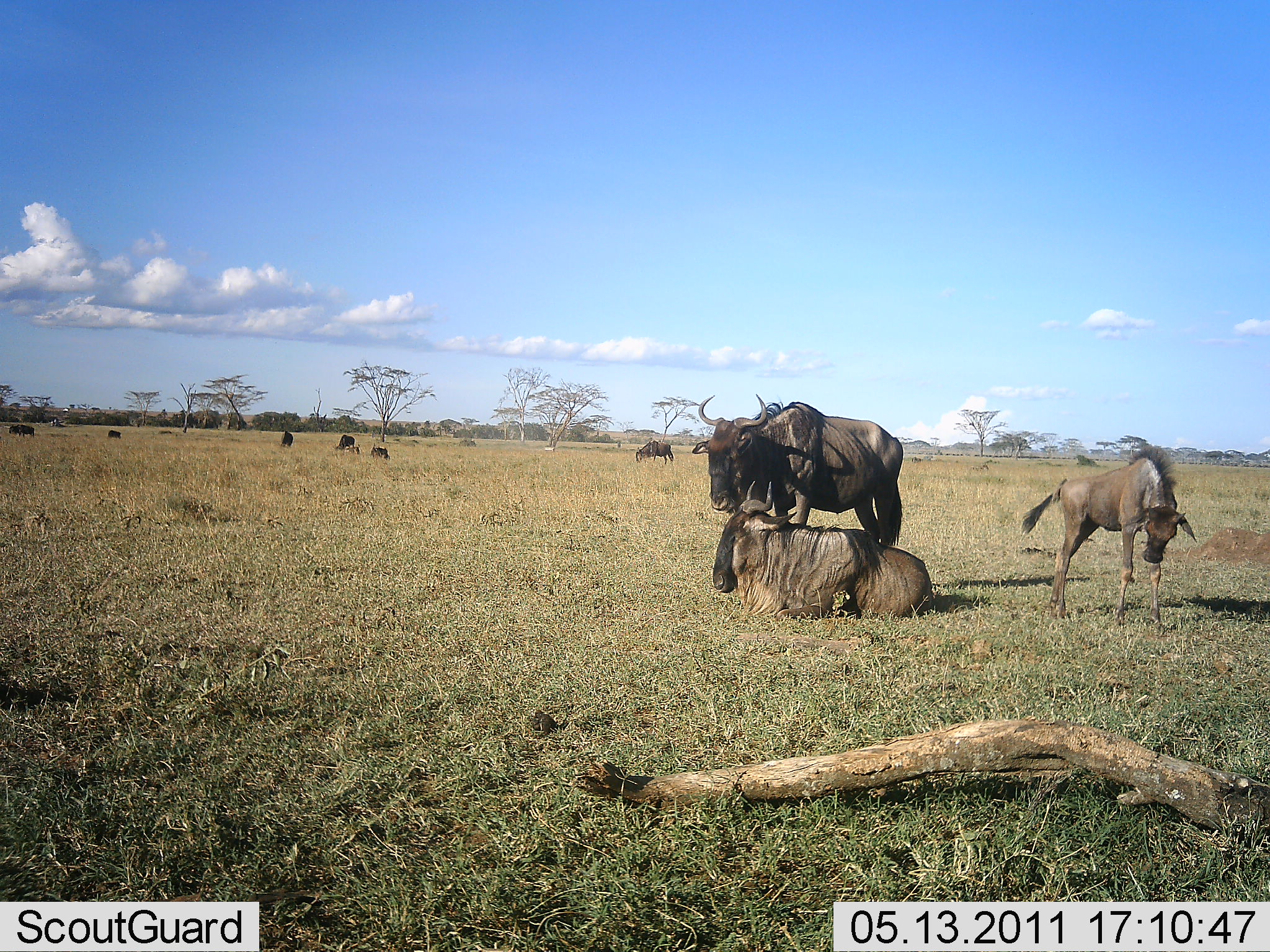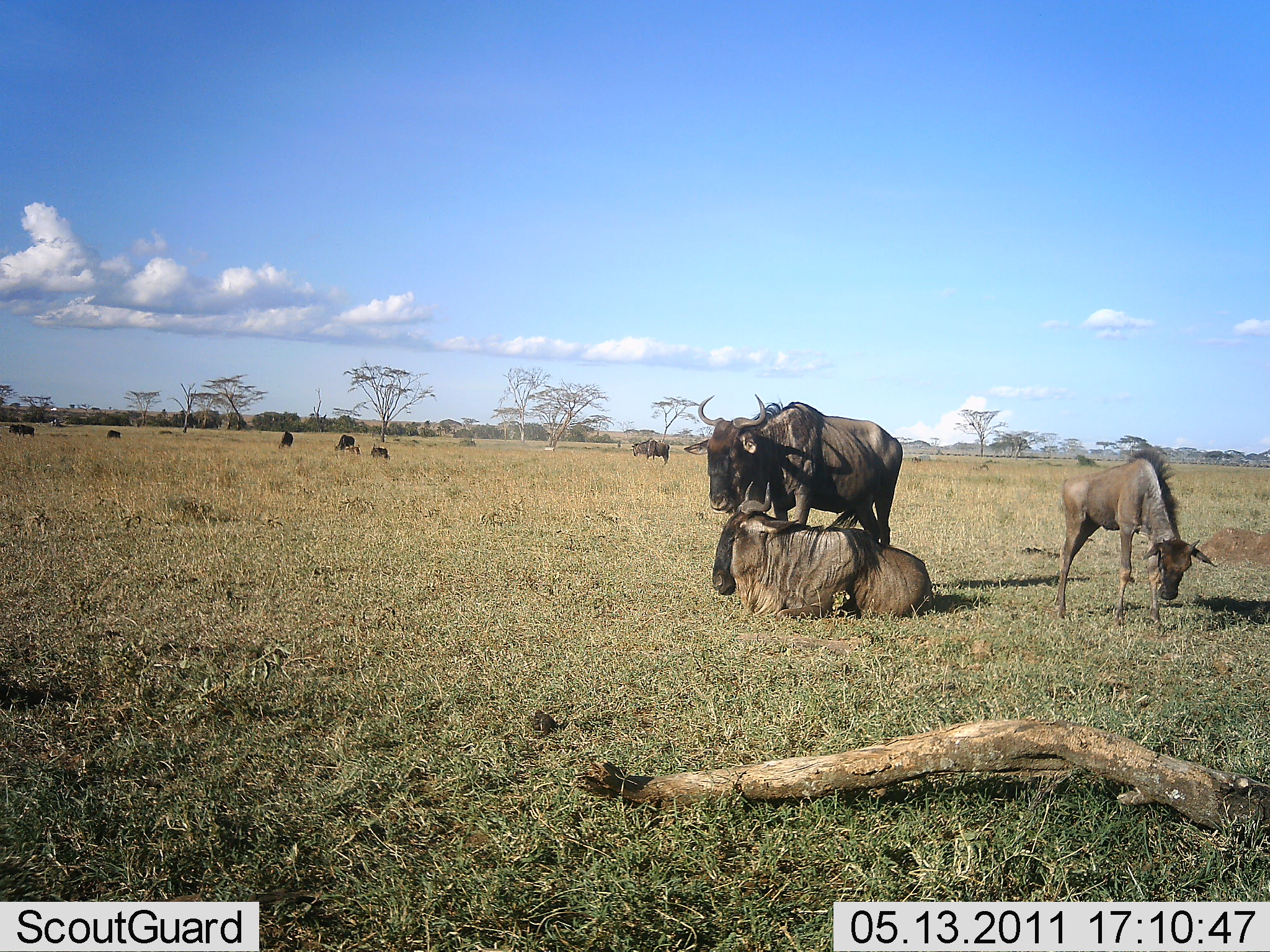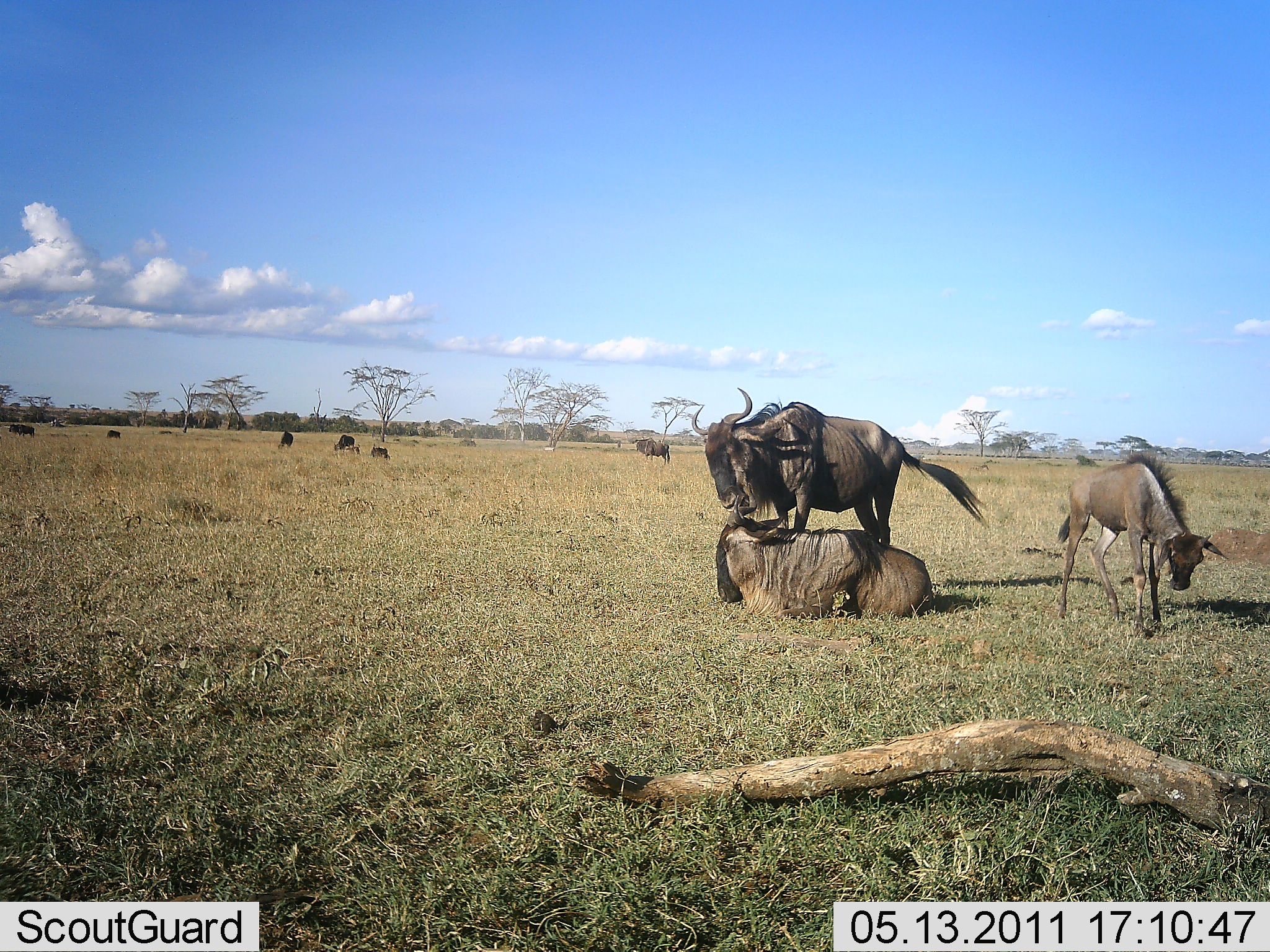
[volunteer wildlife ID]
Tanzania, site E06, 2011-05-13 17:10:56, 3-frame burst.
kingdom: Animalia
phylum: Chordata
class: Mammalia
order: Artiodactyla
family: Bovidae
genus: Connochaetes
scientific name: Connochaetes taurinus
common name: blue wildebeest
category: wildebeest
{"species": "wildebeest (blue wildebeest) (Connochaetes taurinus)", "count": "9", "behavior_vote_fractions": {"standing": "90%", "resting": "90%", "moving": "20%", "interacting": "20%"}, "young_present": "90%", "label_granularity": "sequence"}